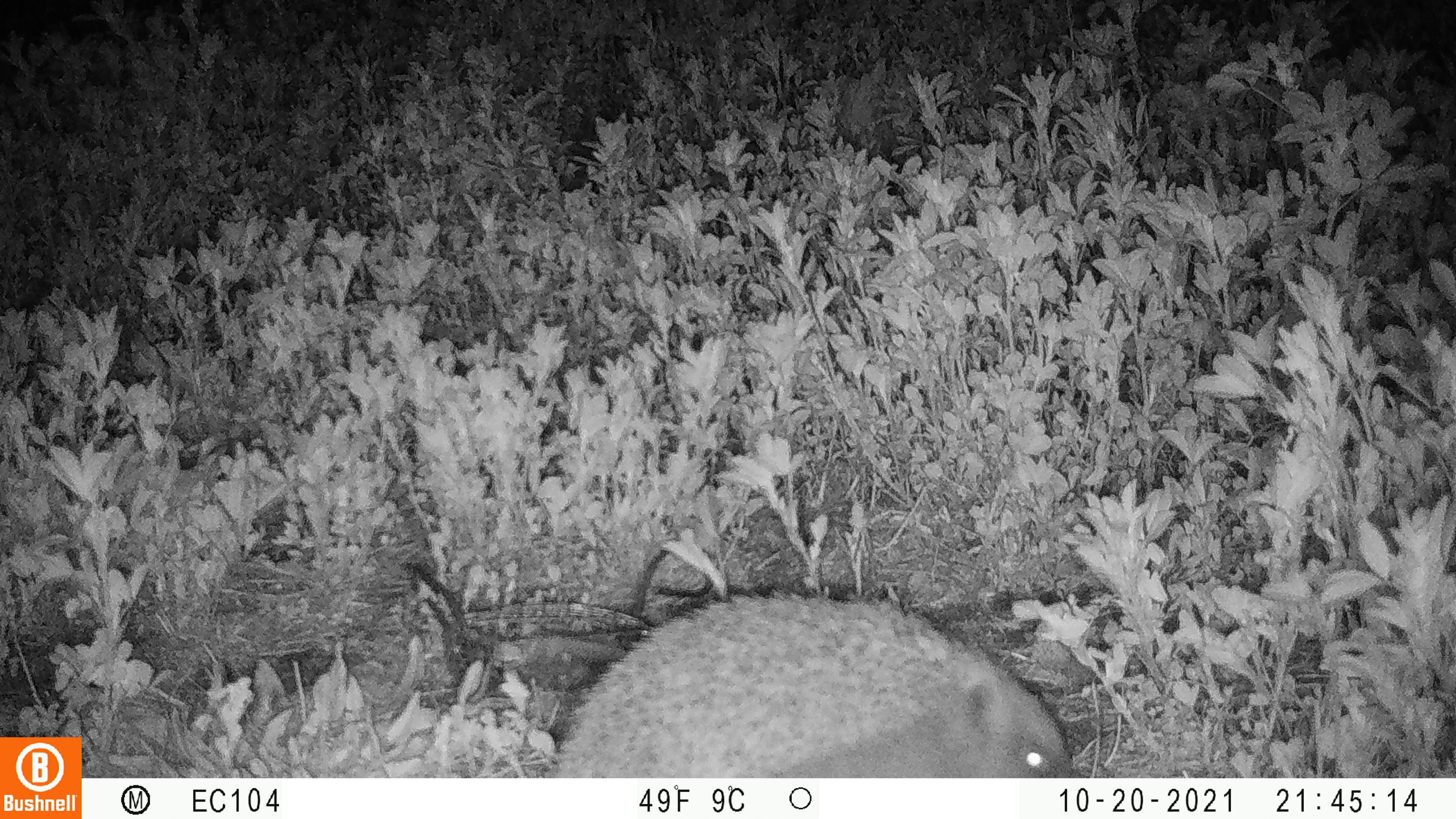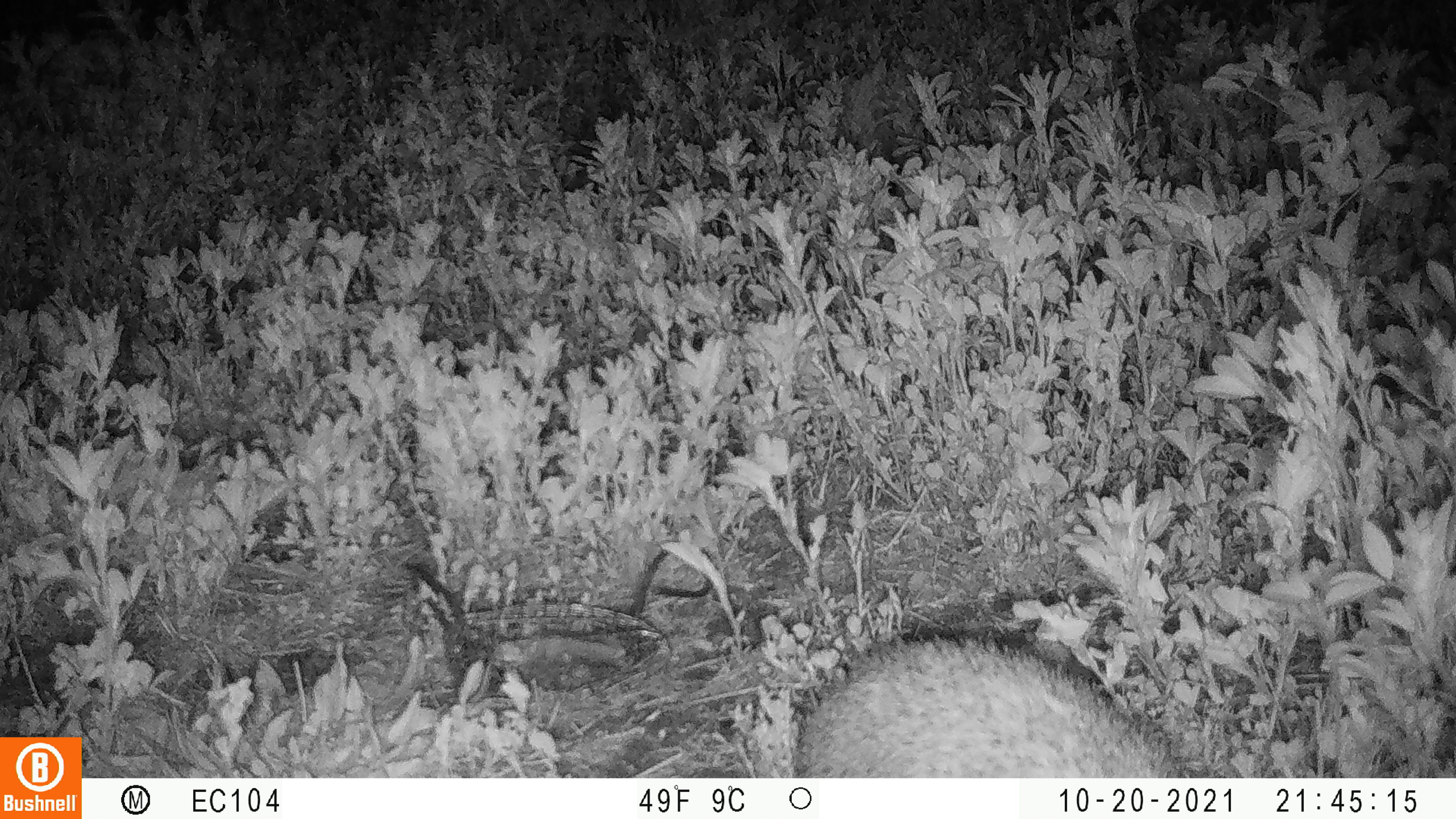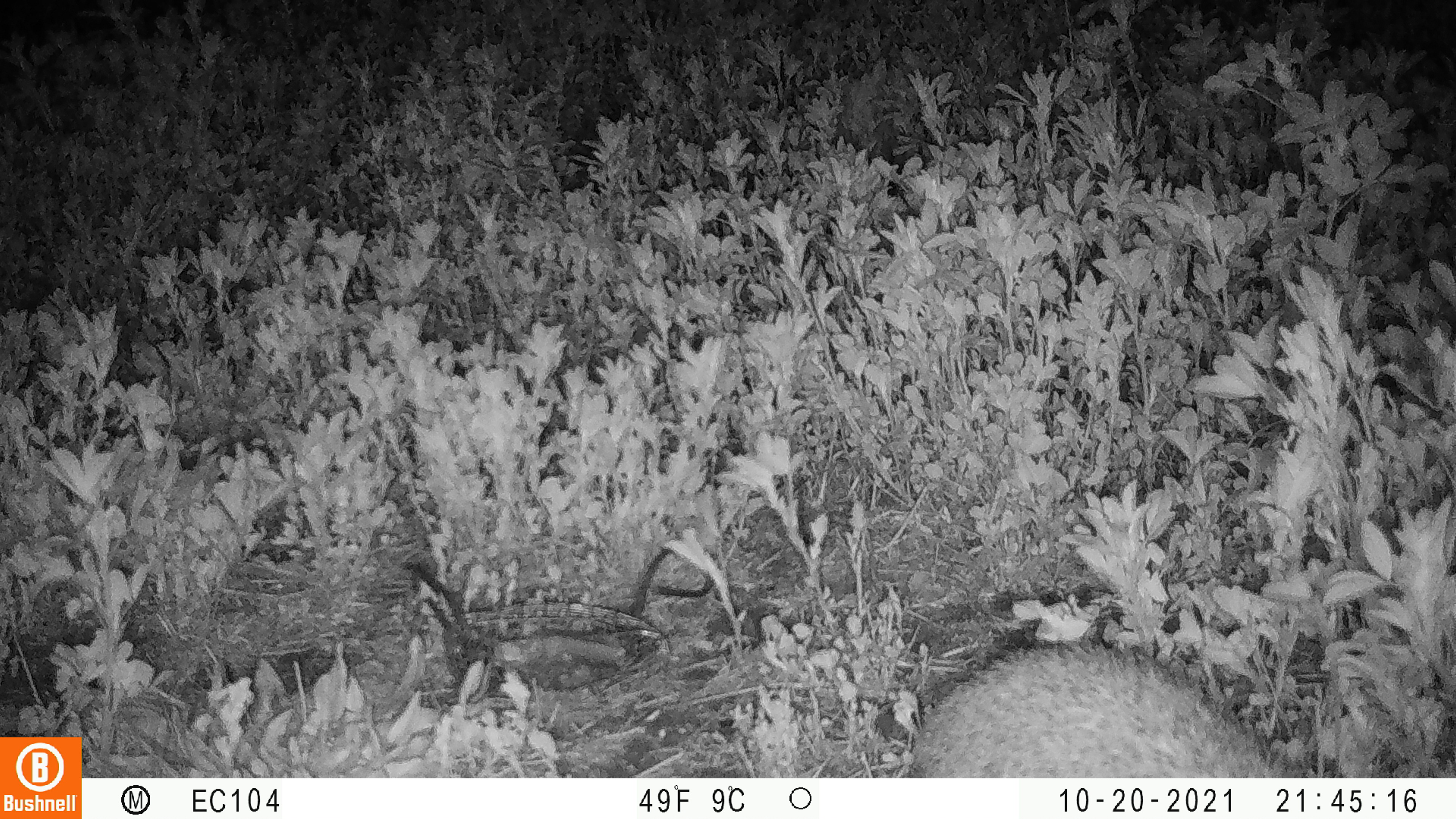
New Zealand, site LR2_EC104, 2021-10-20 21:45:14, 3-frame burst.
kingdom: Animalia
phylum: Chordata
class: Mammalia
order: Eulipotyphla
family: Erinaceidae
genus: Erinaceus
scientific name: Erinaceus europaeus europaeus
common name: european hedgehog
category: hedgehog